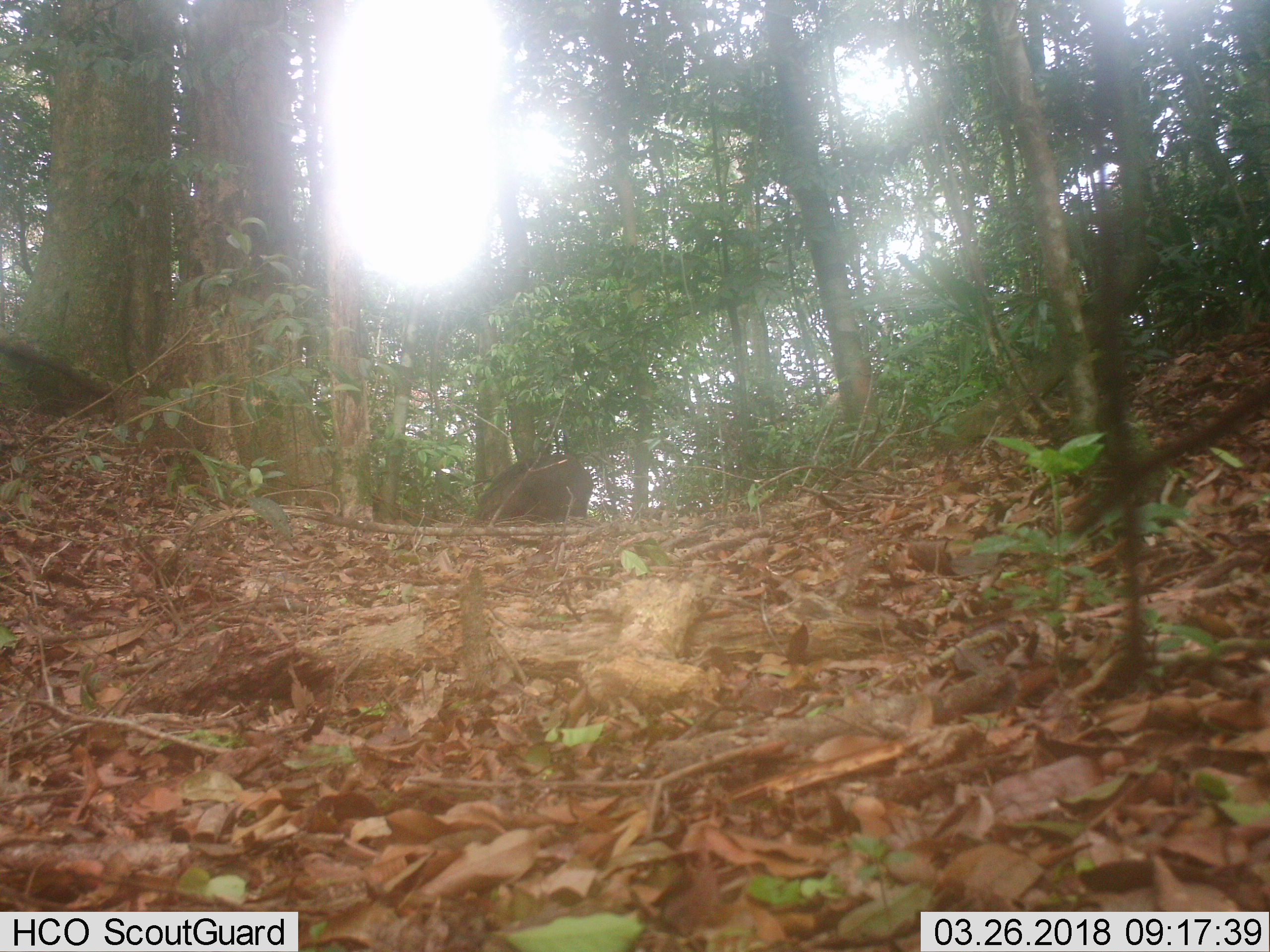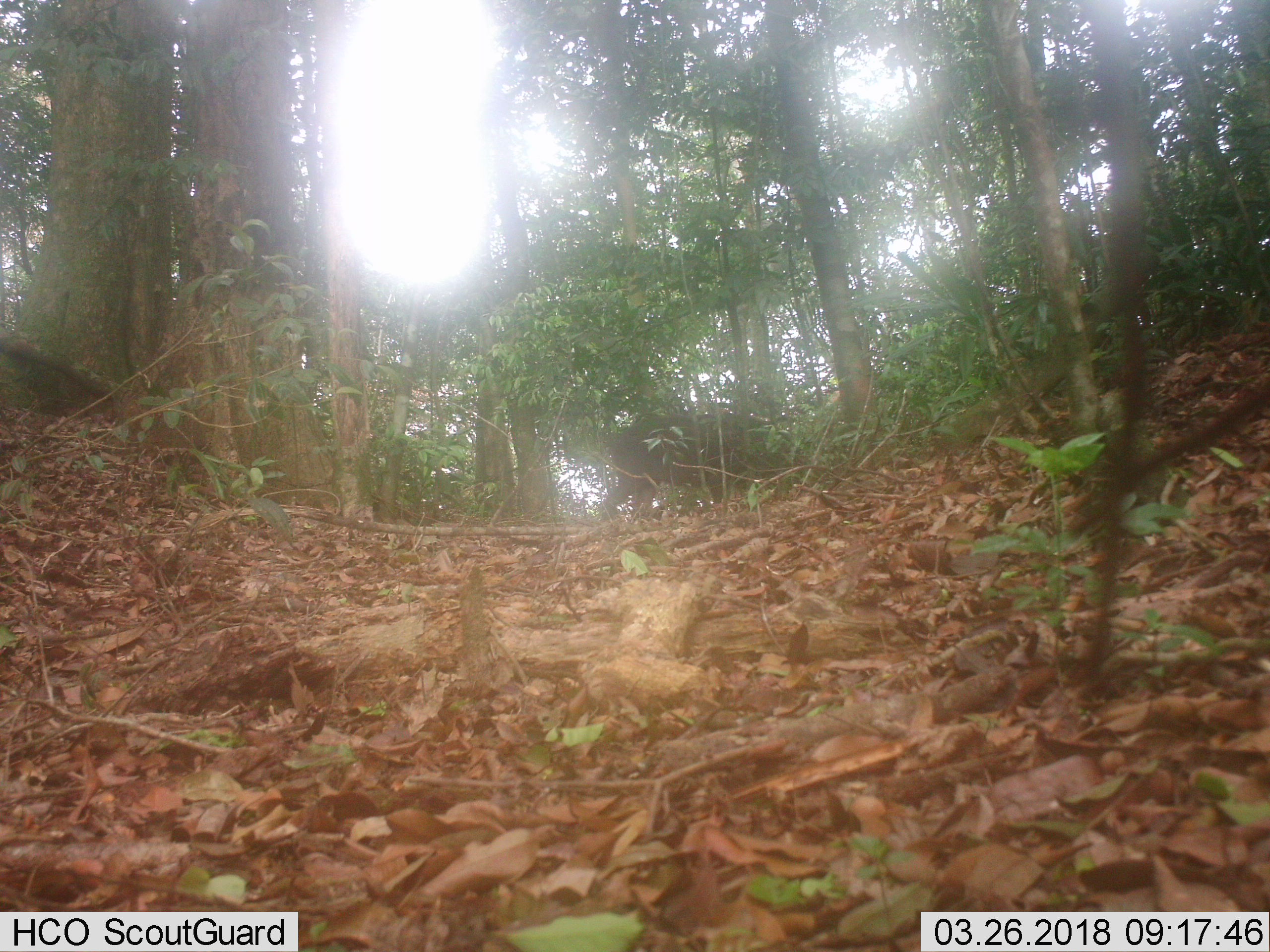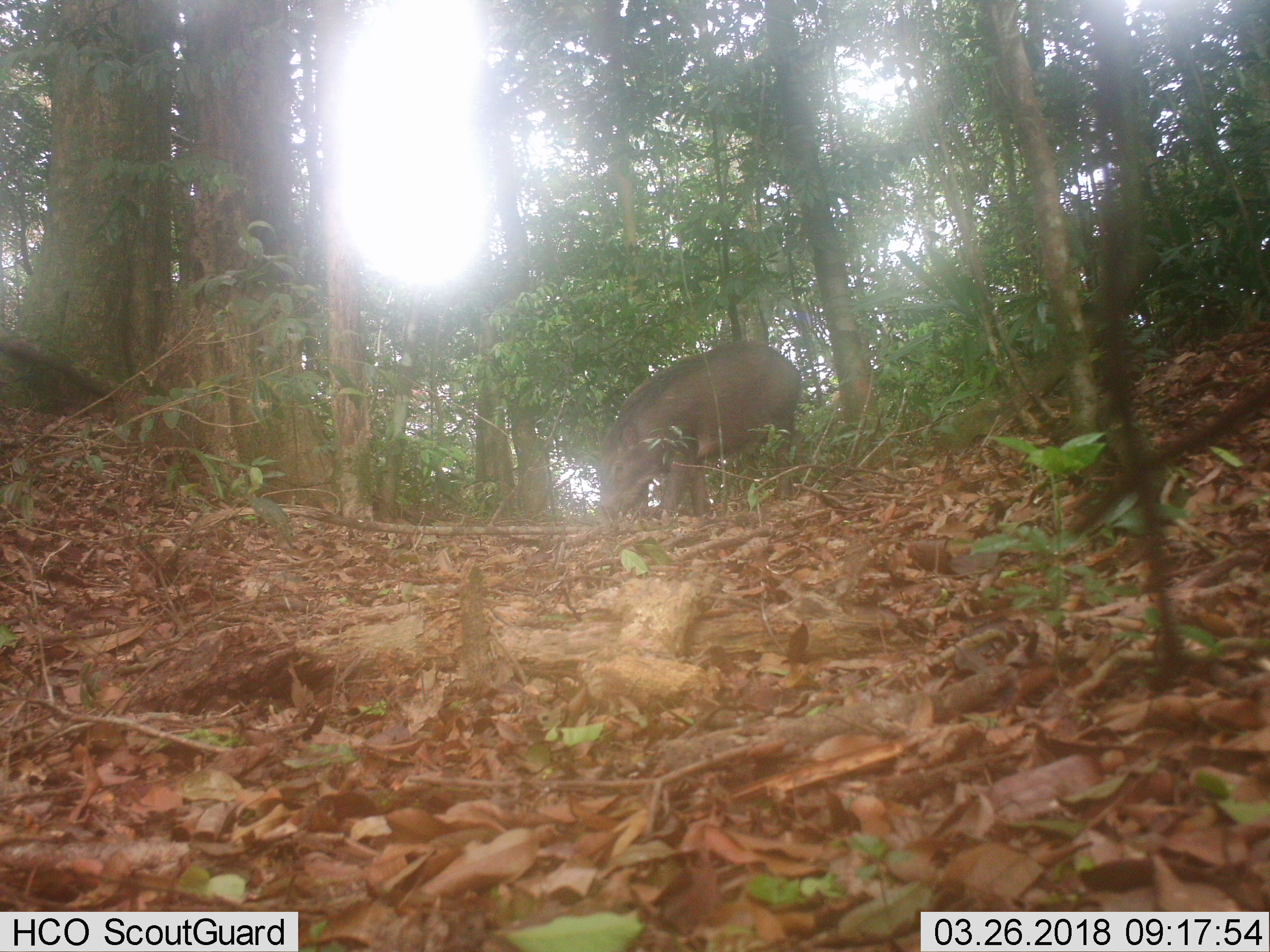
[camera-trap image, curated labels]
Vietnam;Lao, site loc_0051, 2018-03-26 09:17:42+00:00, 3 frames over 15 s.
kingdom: Animalia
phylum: Chordata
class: Mammalia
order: Artiodactyla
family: Suidae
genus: Sus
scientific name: Sus scrofa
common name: eurasian wild pig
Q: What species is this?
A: Eurasian wild pig (Sus scrofa).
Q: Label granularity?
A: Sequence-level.